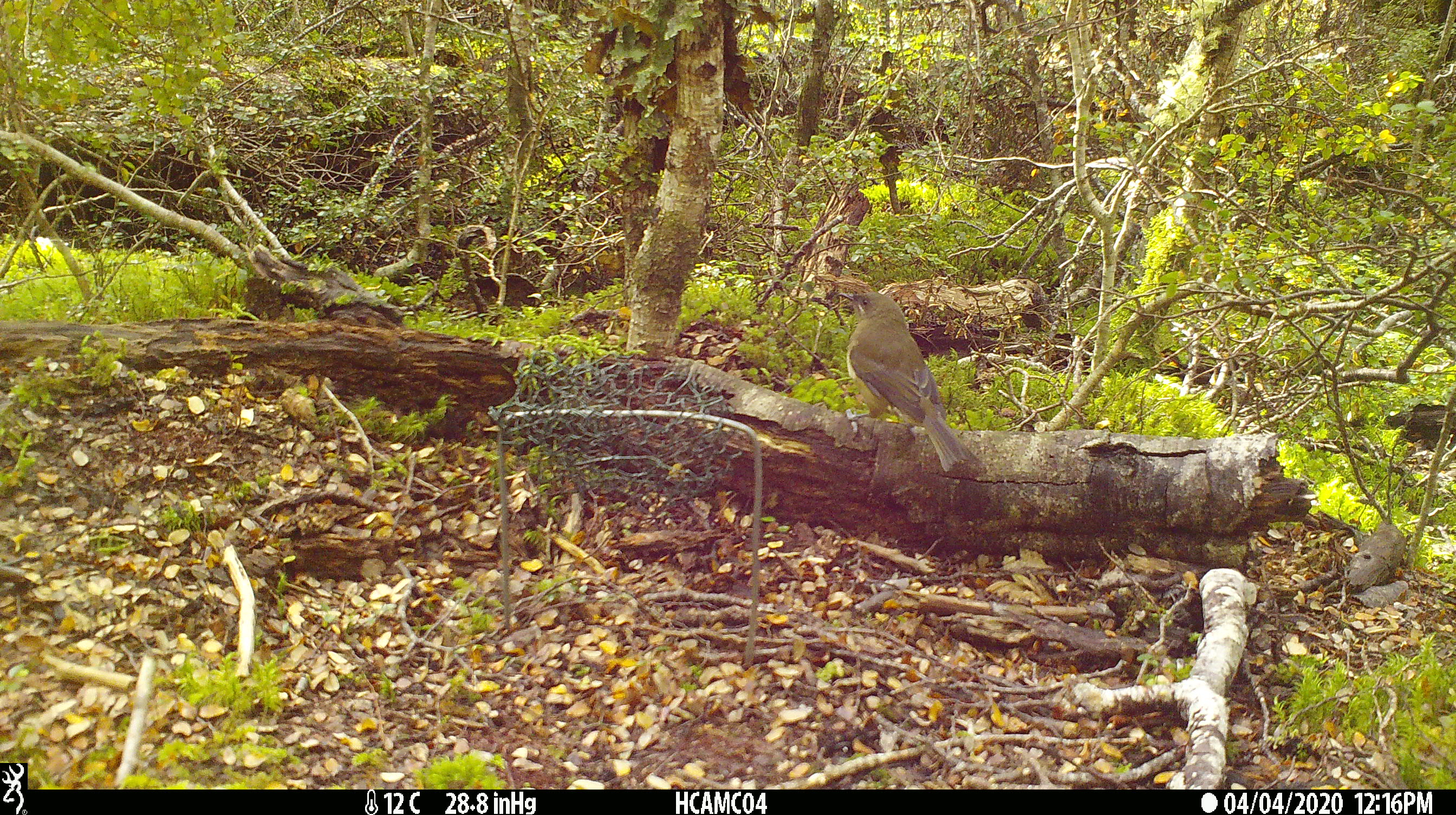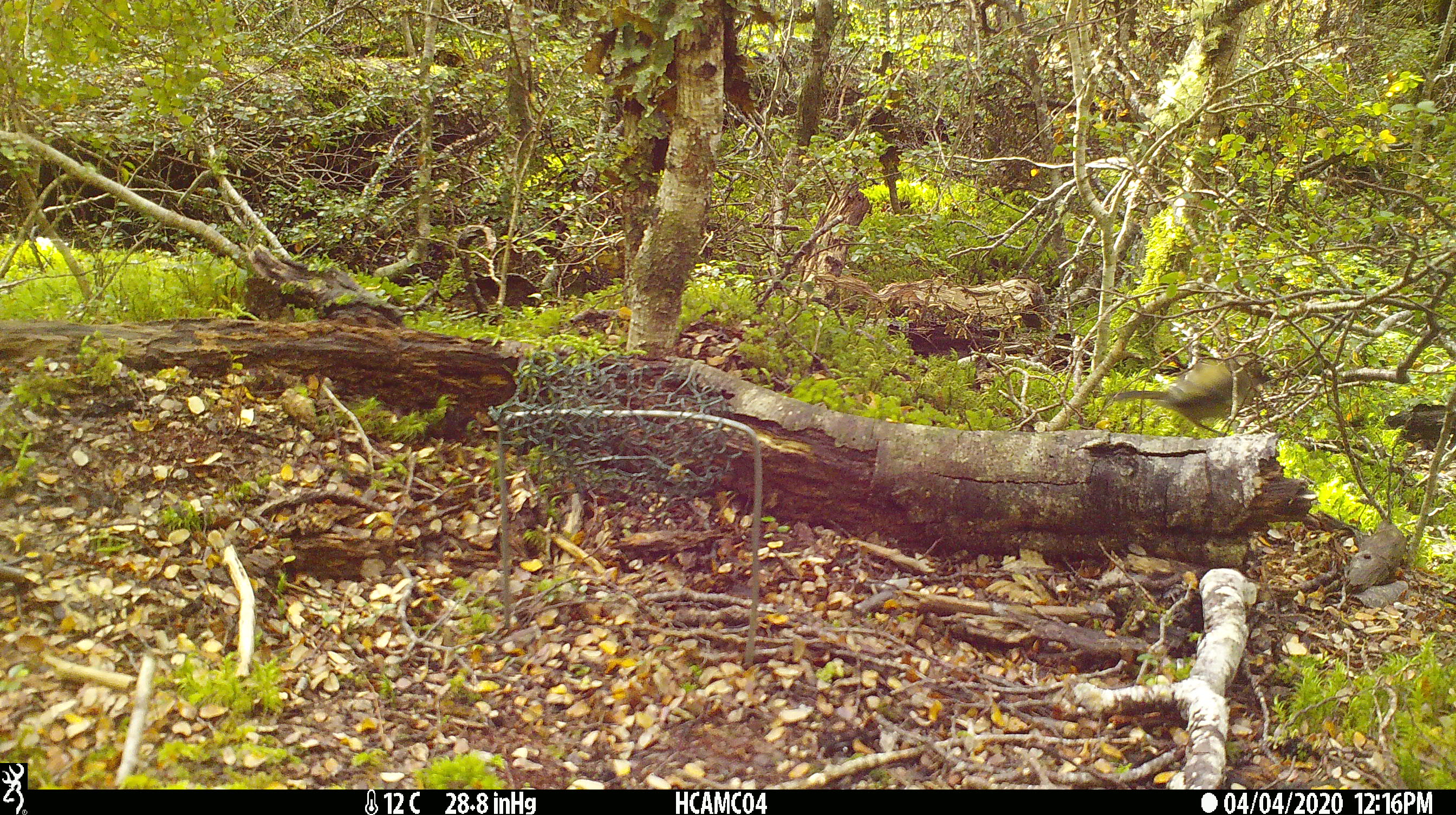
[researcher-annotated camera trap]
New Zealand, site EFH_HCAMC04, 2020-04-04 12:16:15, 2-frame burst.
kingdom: Animalia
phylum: Chordata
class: Aves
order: Passeriformes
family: Meliphagidae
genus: Anthornis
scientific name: Anthornis melanura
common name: new zealand bellbird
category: bellbird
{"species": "bellbird (new zealand bellbird) (Anthornis melanura)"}